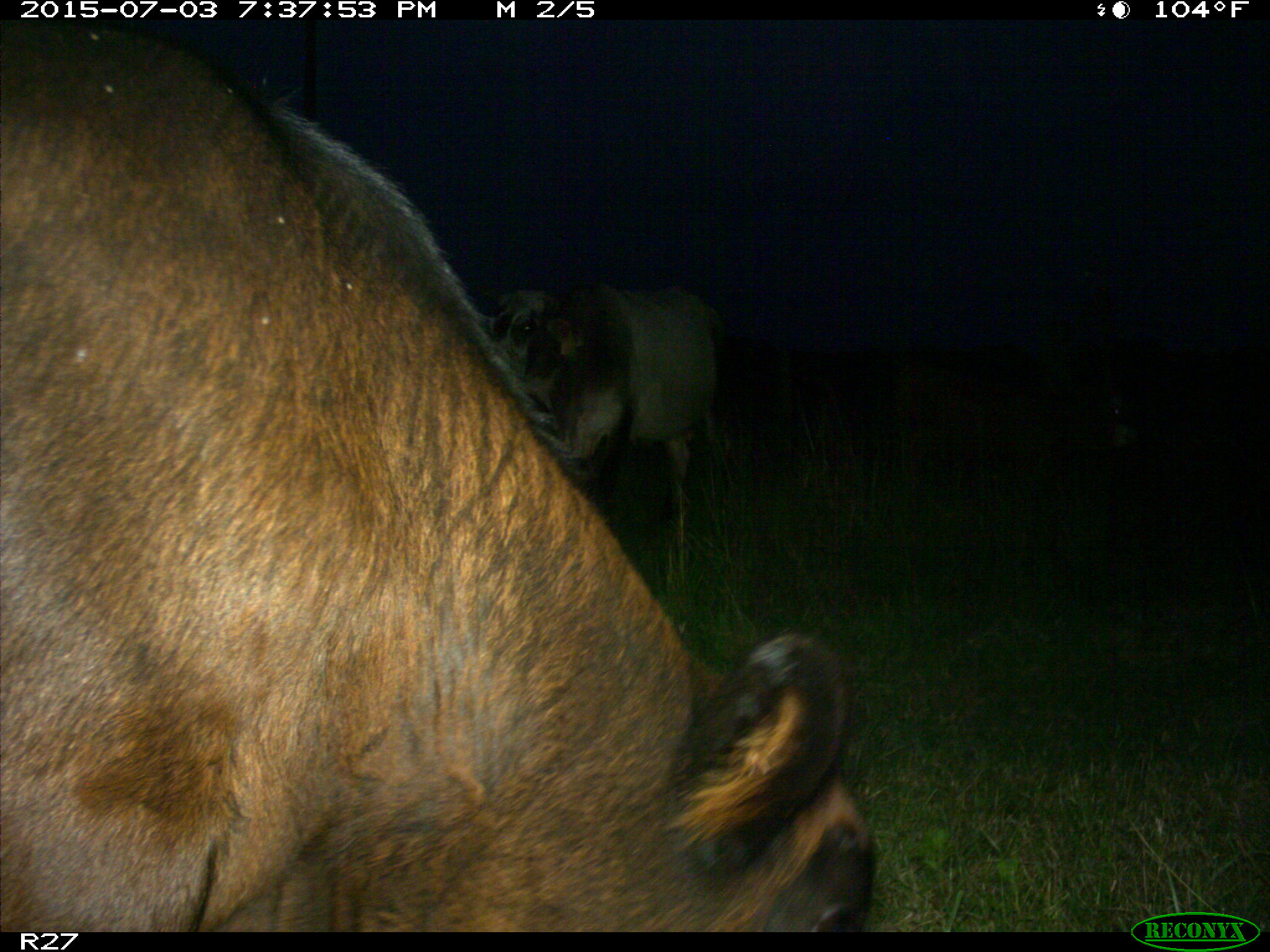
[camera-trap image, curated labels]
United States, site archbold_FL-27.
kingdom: Animalia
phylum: Chordata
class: Mammalia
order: Artiodactyla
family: Bovidae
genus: Bos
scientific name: Bos taurus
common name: domestic cow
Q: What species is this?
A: Bos taurus (domestic cow).